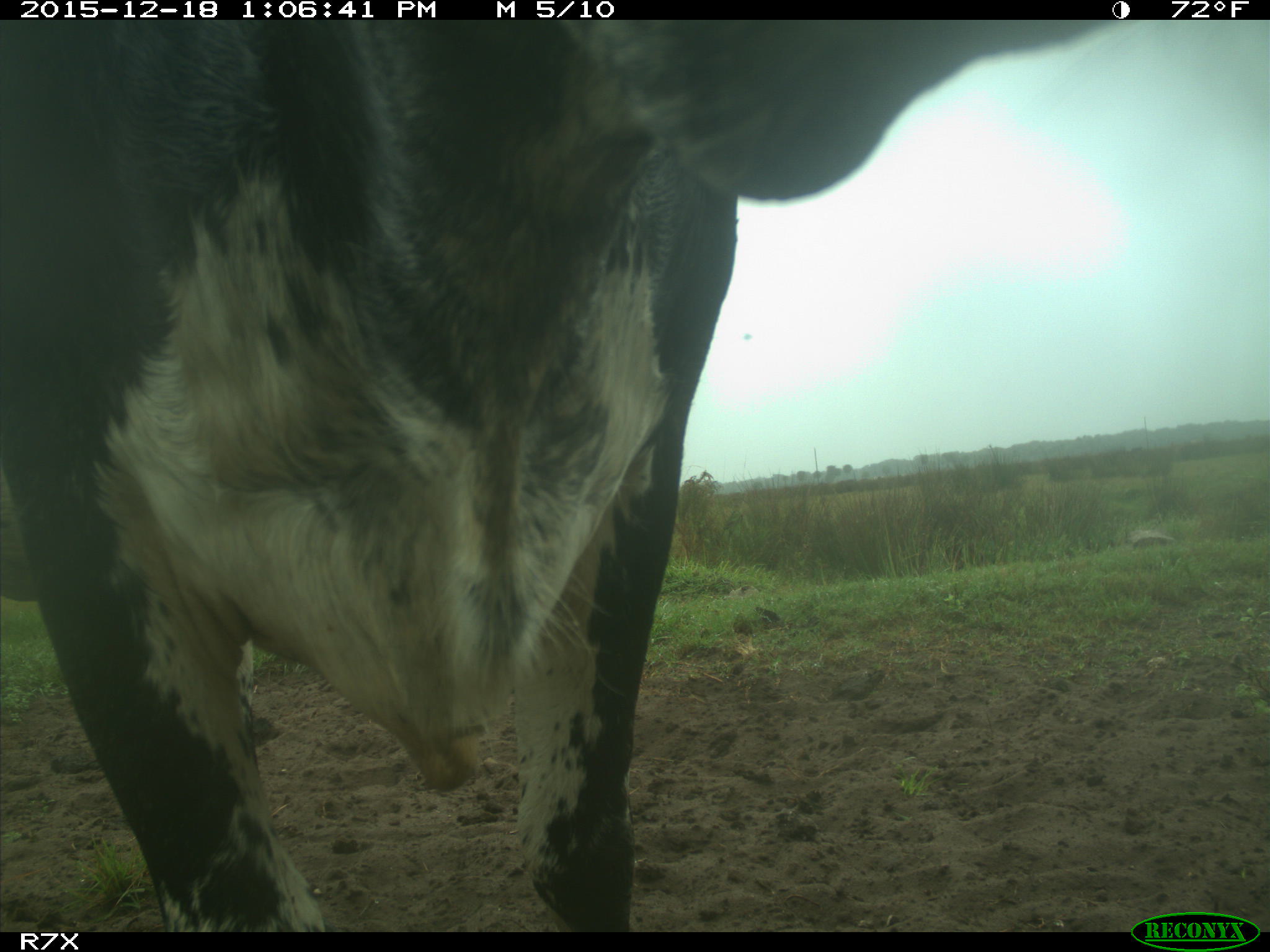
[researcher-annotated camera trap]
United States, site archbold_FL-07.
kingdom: Animalia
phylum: Chordata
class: Mammalia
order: Artiodactyla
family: Bovidae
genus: Bos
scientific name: Bos taurus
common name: domestic cow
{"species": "Bos taurus (domestic cow)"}